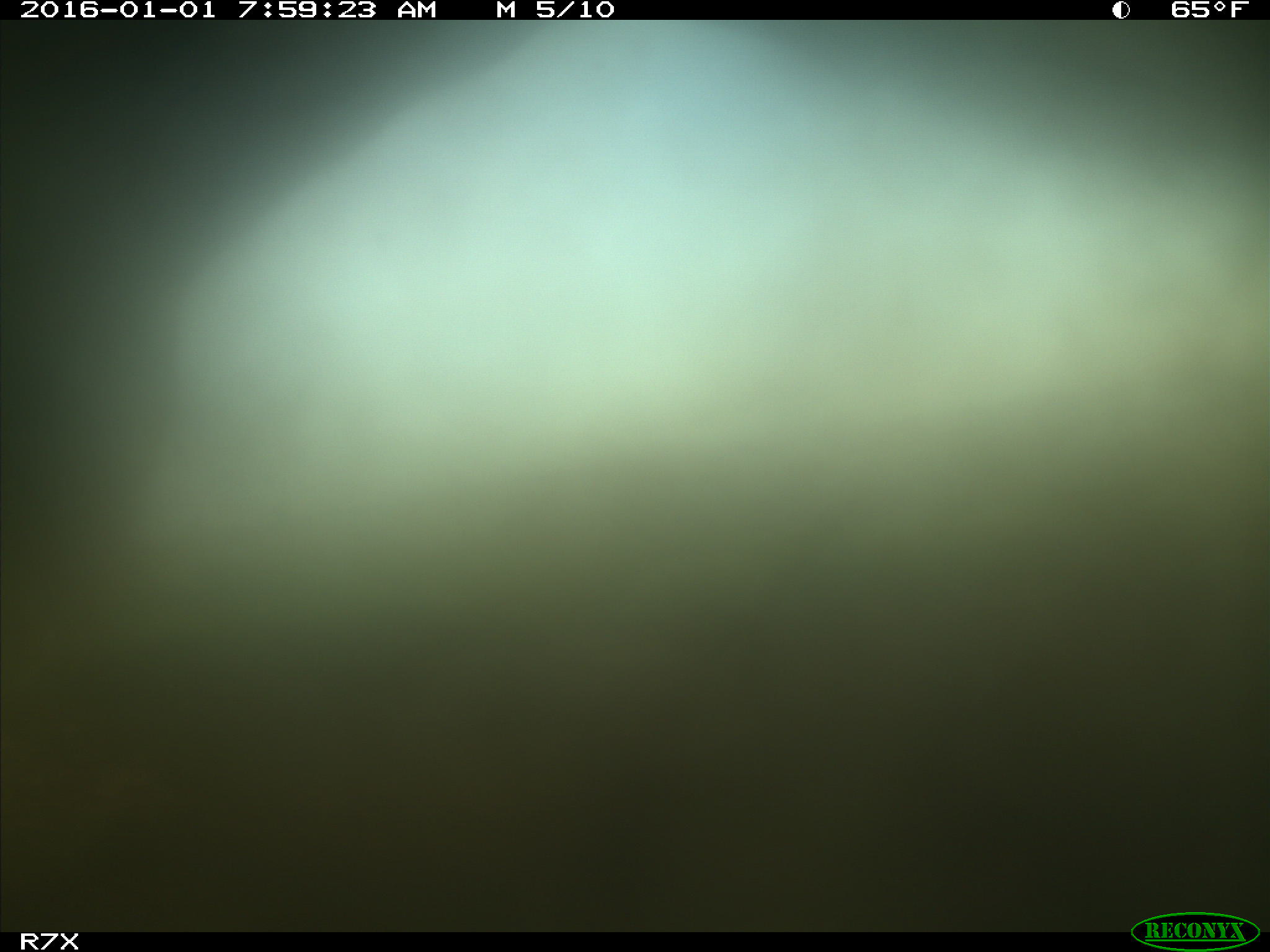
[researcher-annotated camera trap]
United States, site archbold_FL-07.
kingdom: Animalia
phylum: Chordata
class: Mammalia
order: Artiodactyla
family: Bovidae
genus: Bos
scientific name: Bos taurus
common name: domestic cow